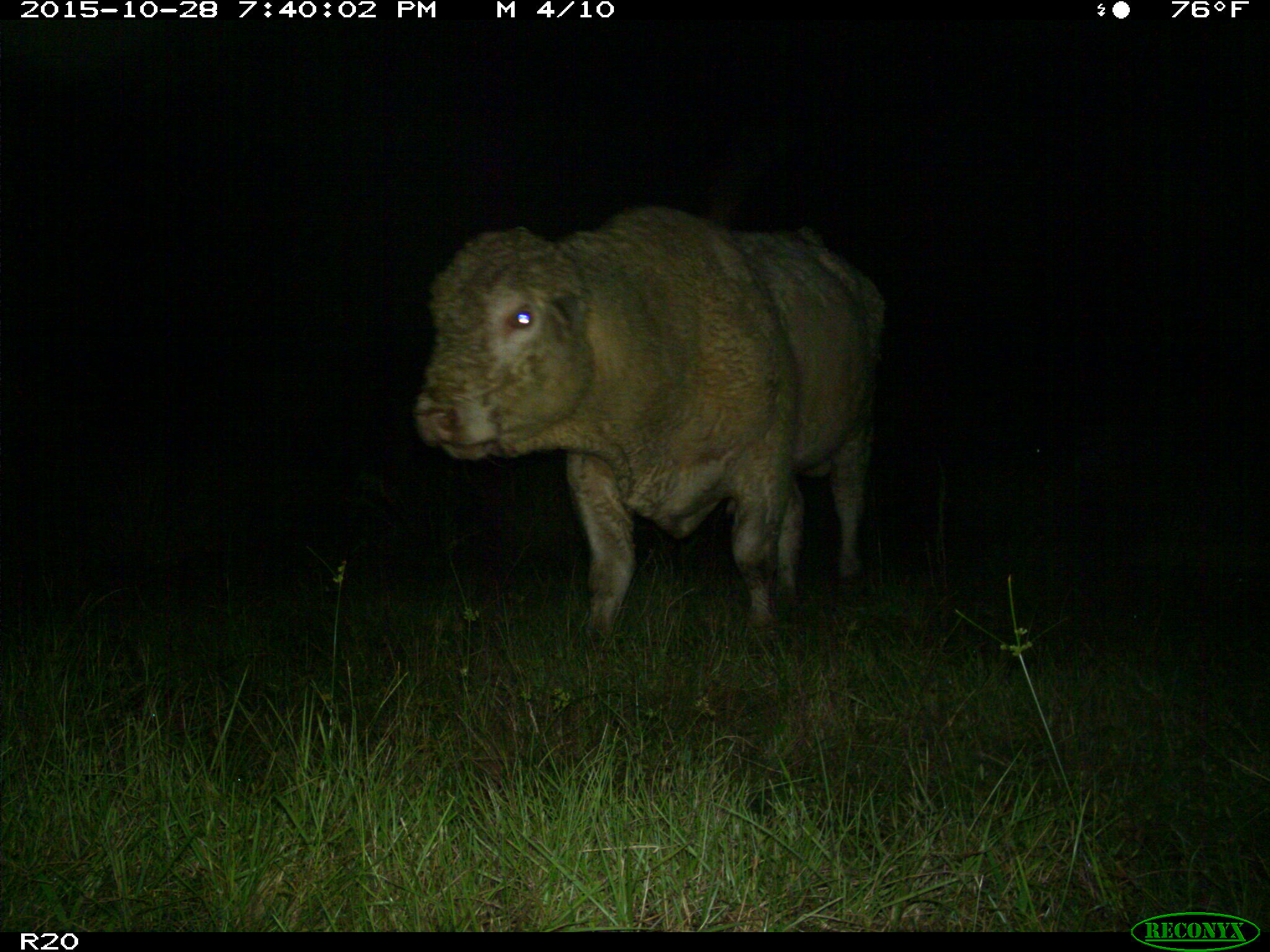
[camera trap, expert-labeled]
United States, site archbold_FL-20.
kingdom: Animalia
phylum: Chordata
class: Mammalia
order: Artiodactyla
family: Bovidae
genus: Bos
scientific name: Bos taurus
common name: domestic cow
Bos taurus (domestic cow).